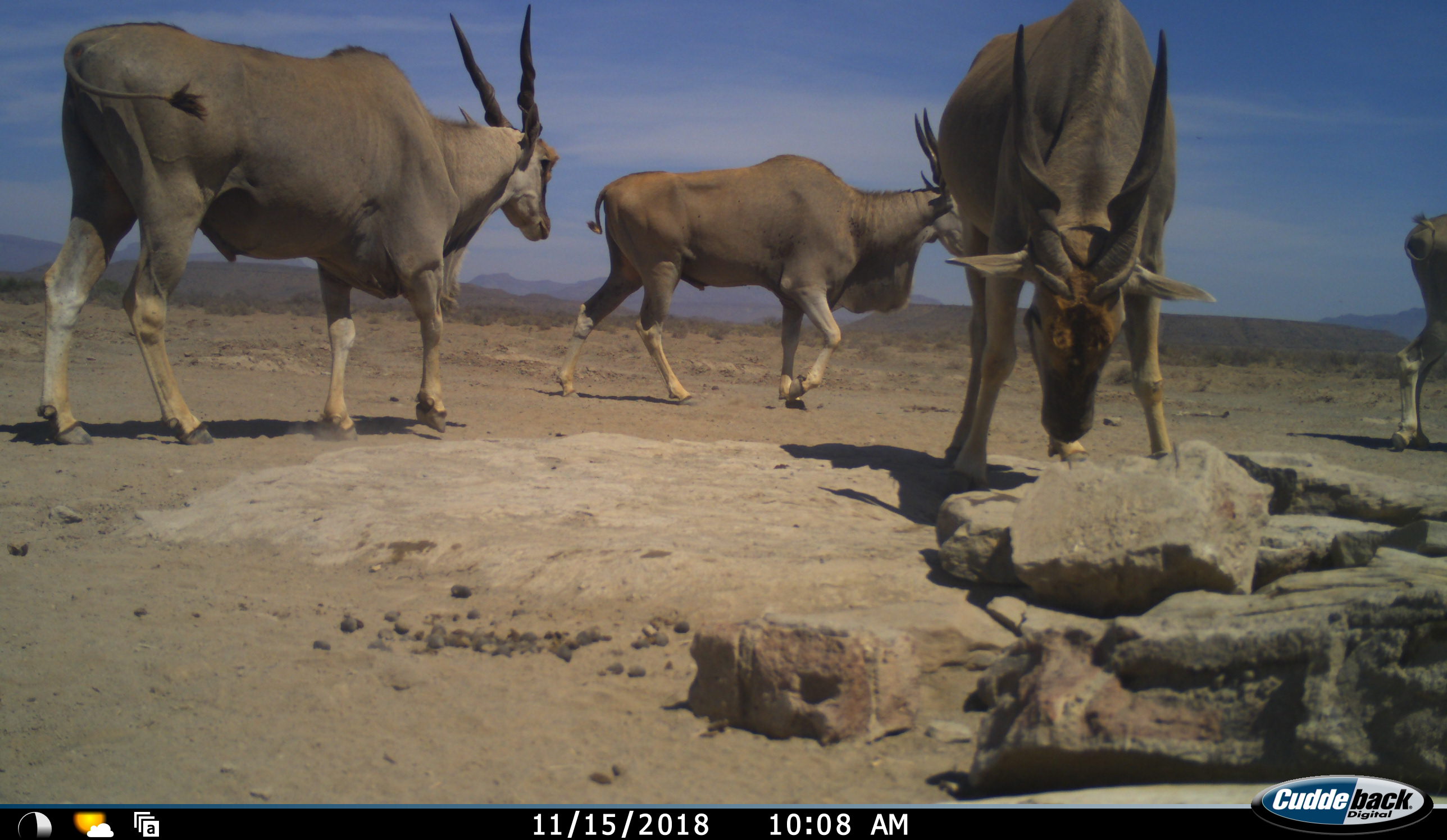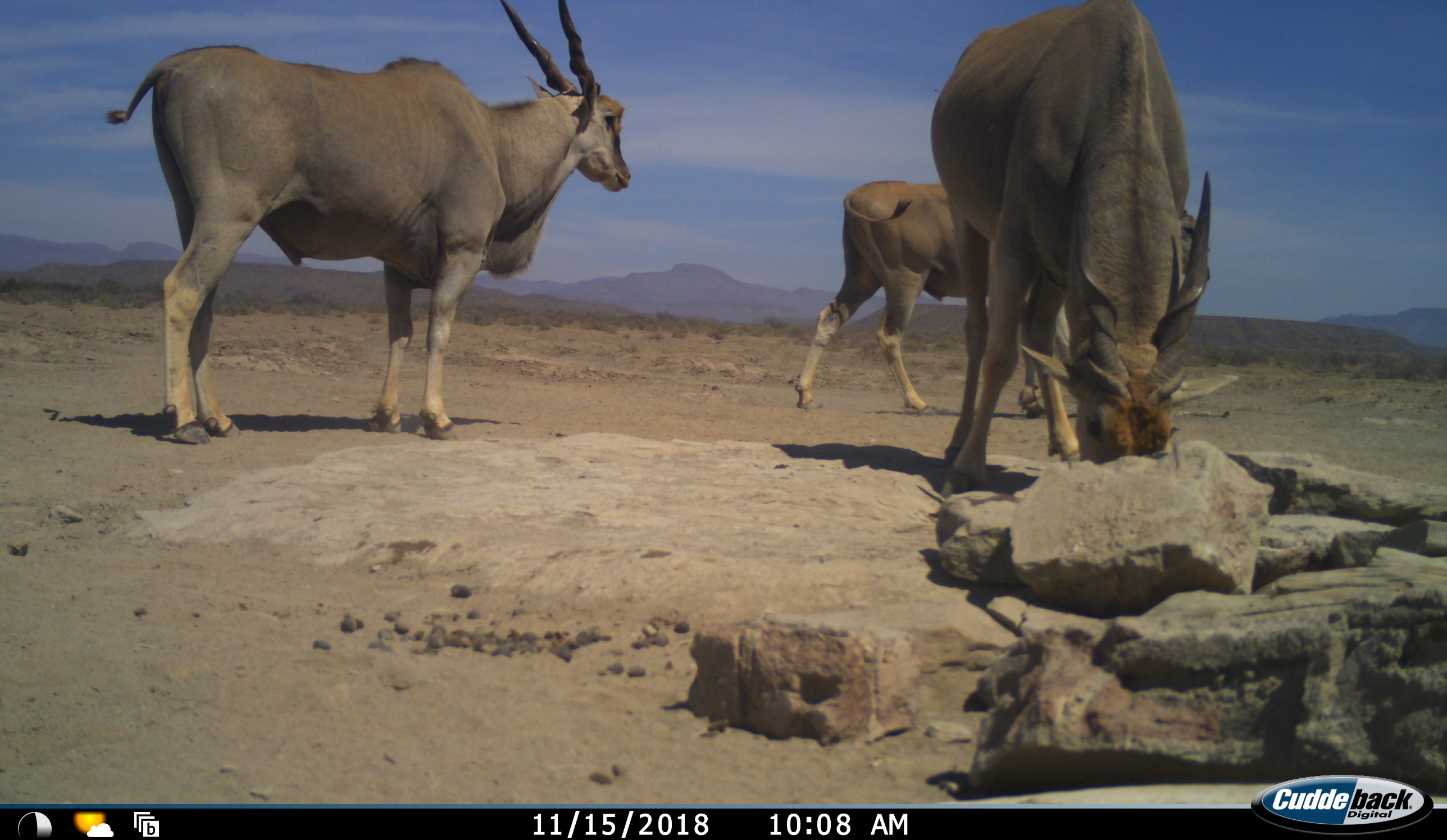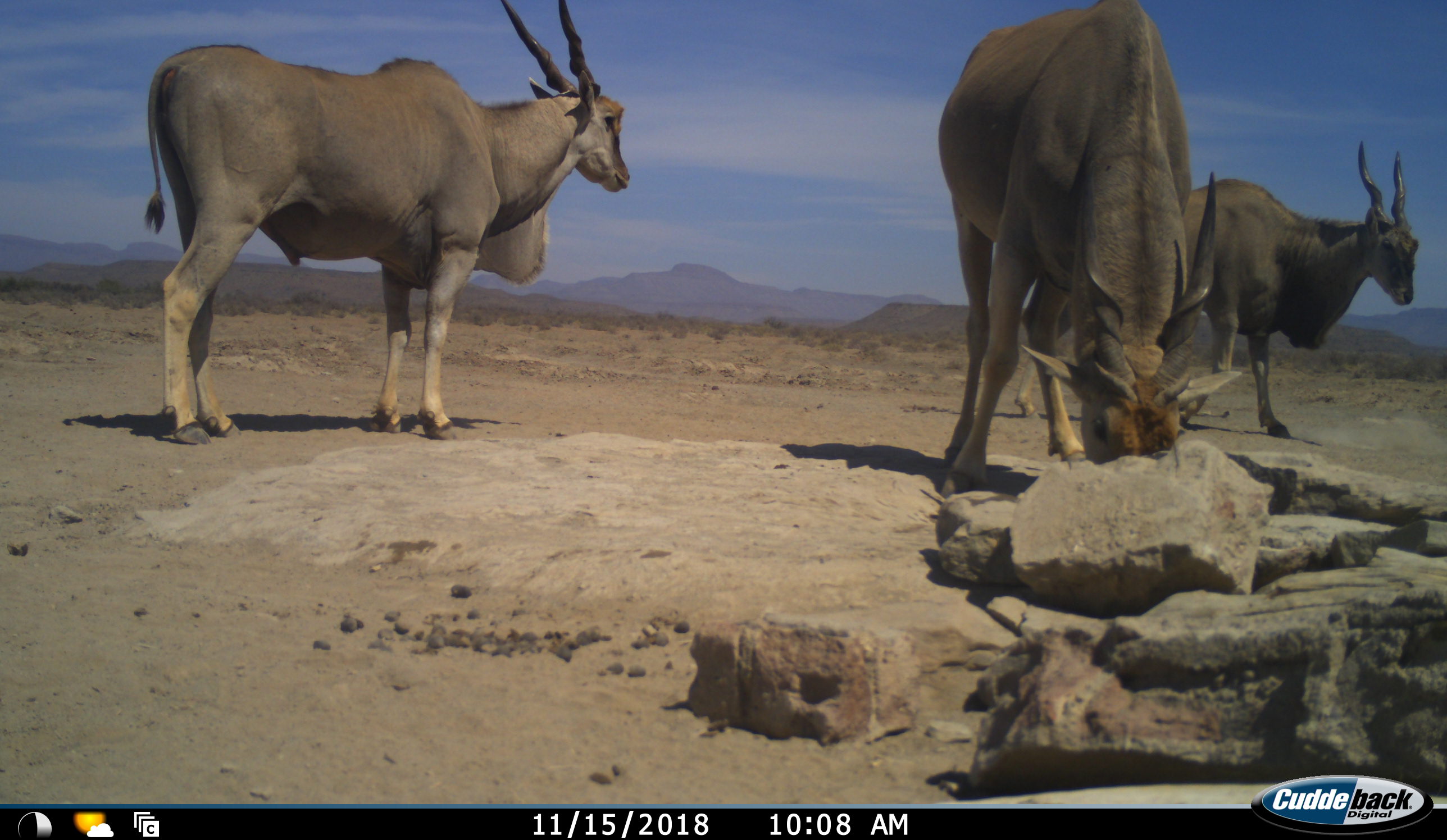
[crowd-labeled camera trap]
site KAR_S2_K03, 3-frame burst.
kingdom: Animalia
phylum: Chordata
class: Mammalia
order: Artiodactyla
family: Bovidae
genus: Tragelaphus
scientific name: Tragelaphus oryx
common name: eland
Eland (Tragelaphus oryx), count 4. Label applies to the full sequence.